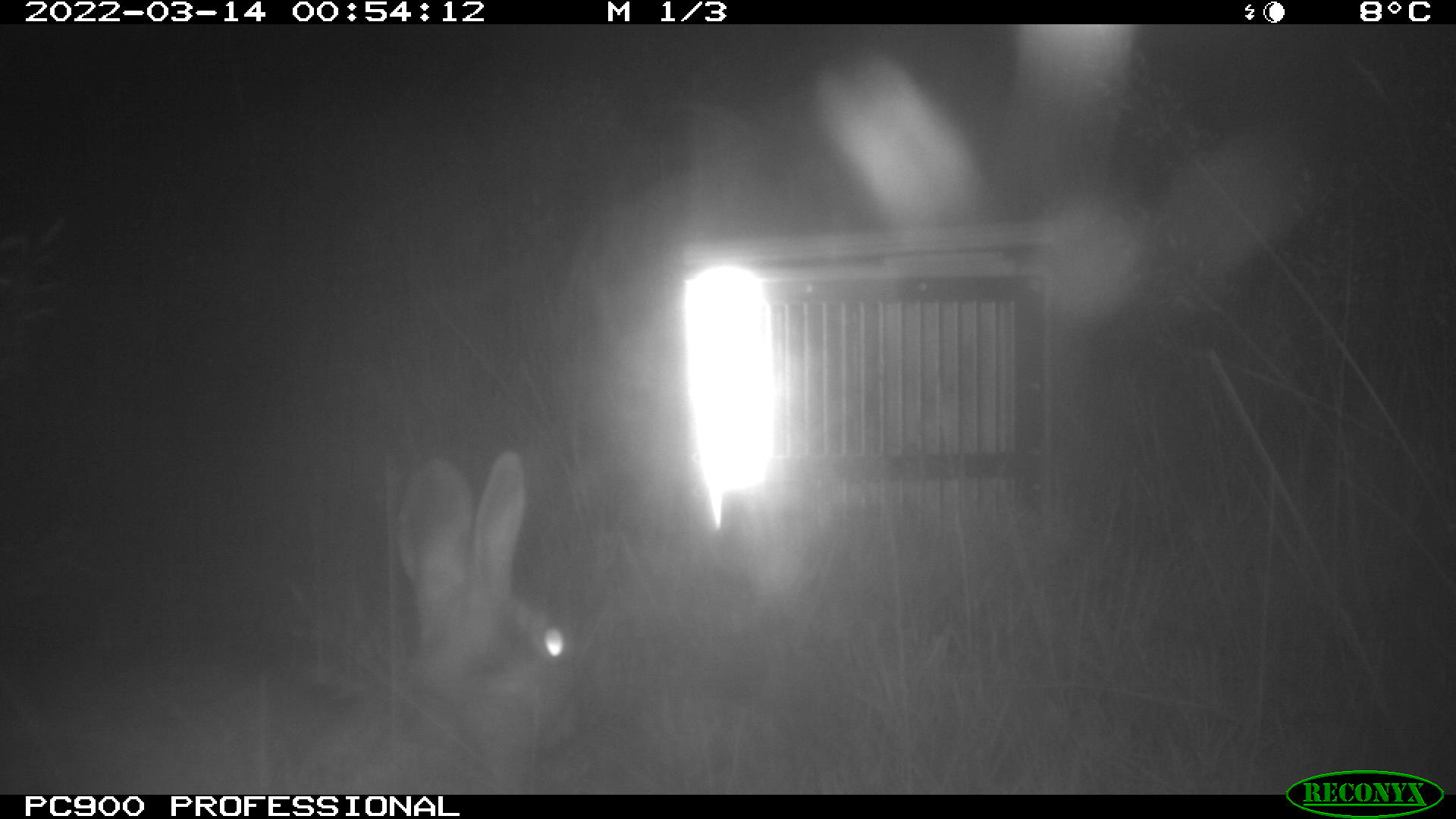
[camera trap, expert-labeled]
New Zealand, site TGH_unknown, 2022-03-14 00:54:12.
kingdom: Animalia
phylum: Chordata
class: Mammalia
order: Lagomorpha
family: Leporidae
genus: Oryctolagus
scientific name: Oryctolagus cuniculus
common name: european rabbit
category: rabbit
Rabbit (european rabbit) (Oryctolagus cuniculus).